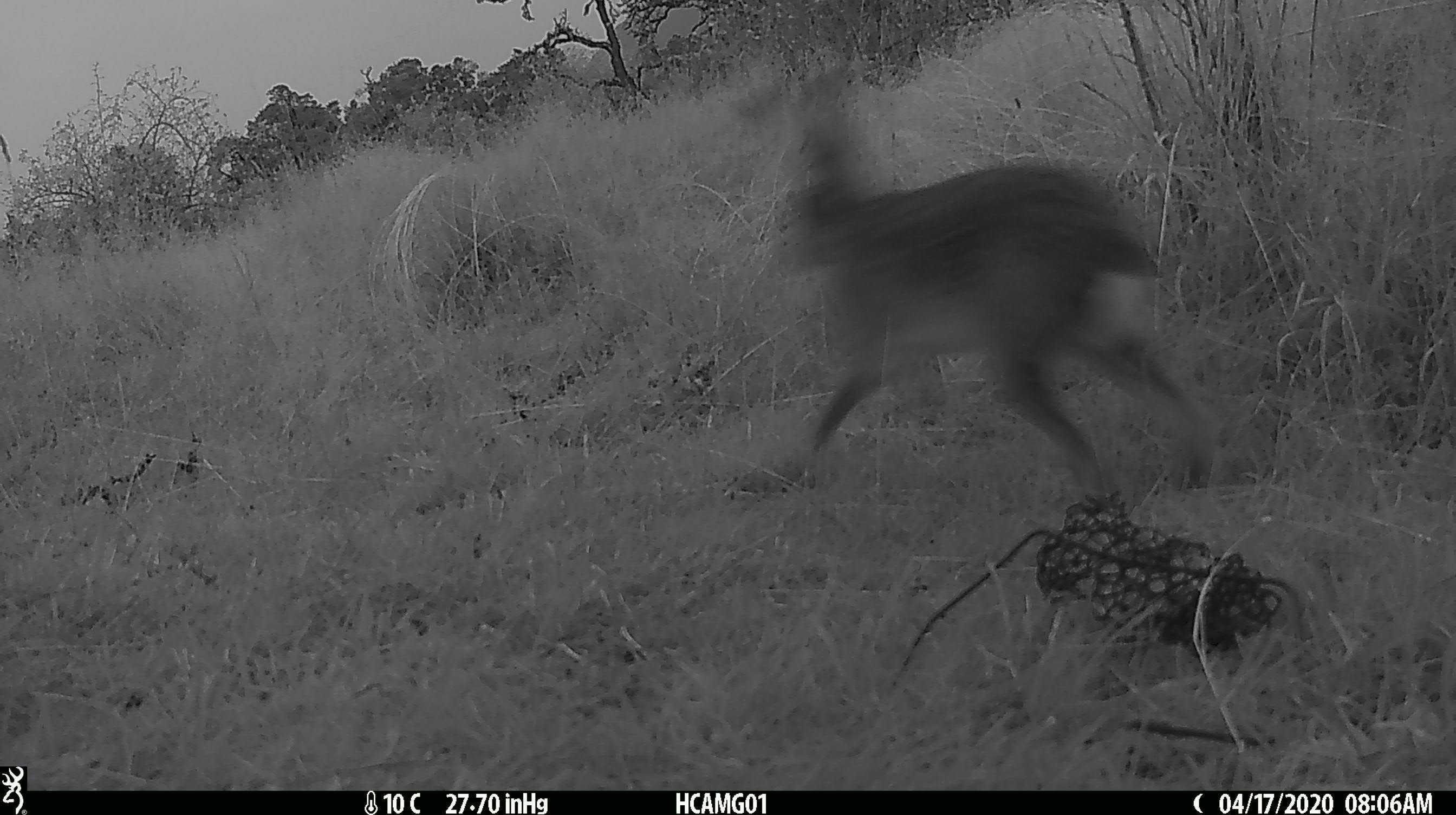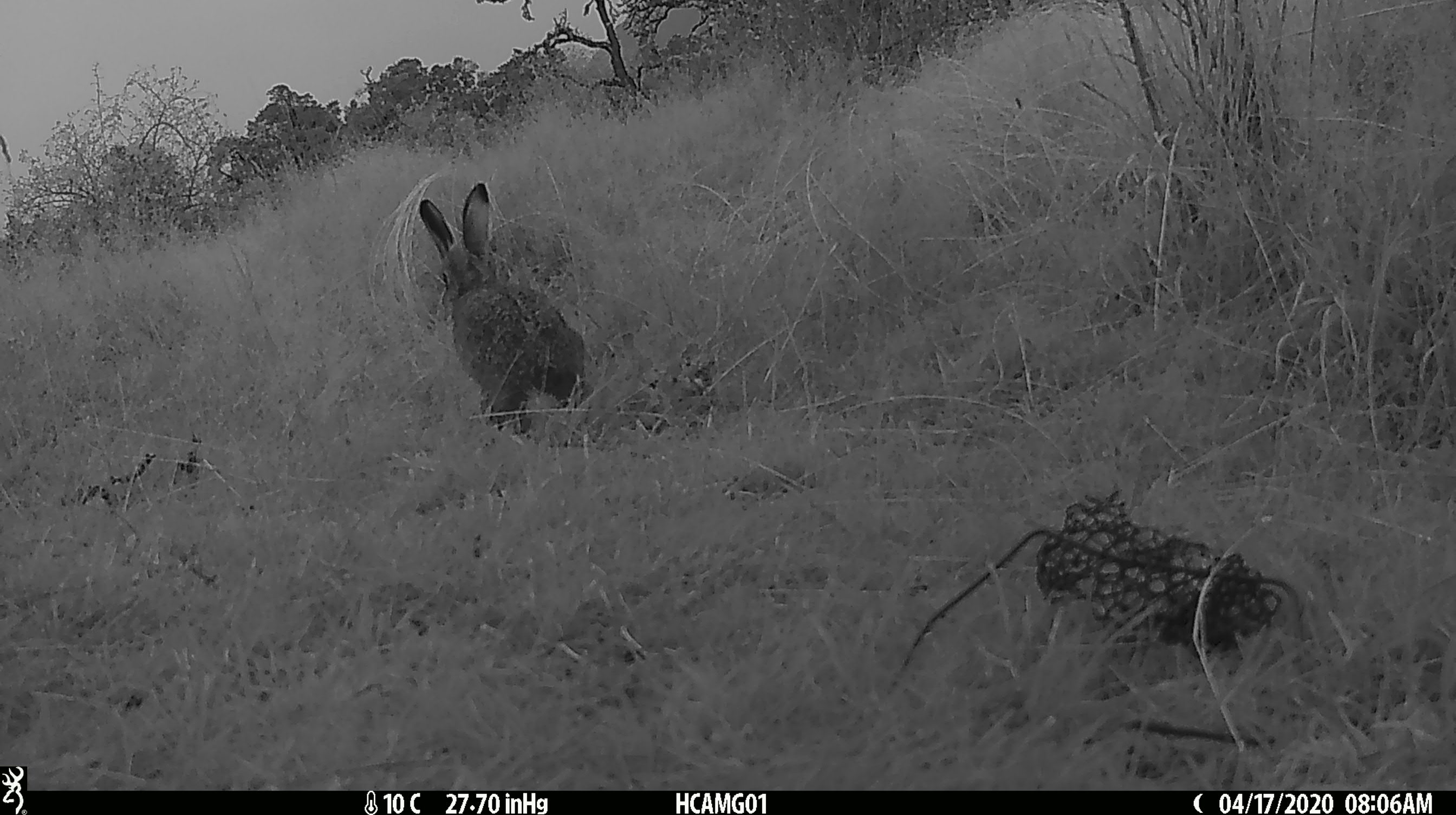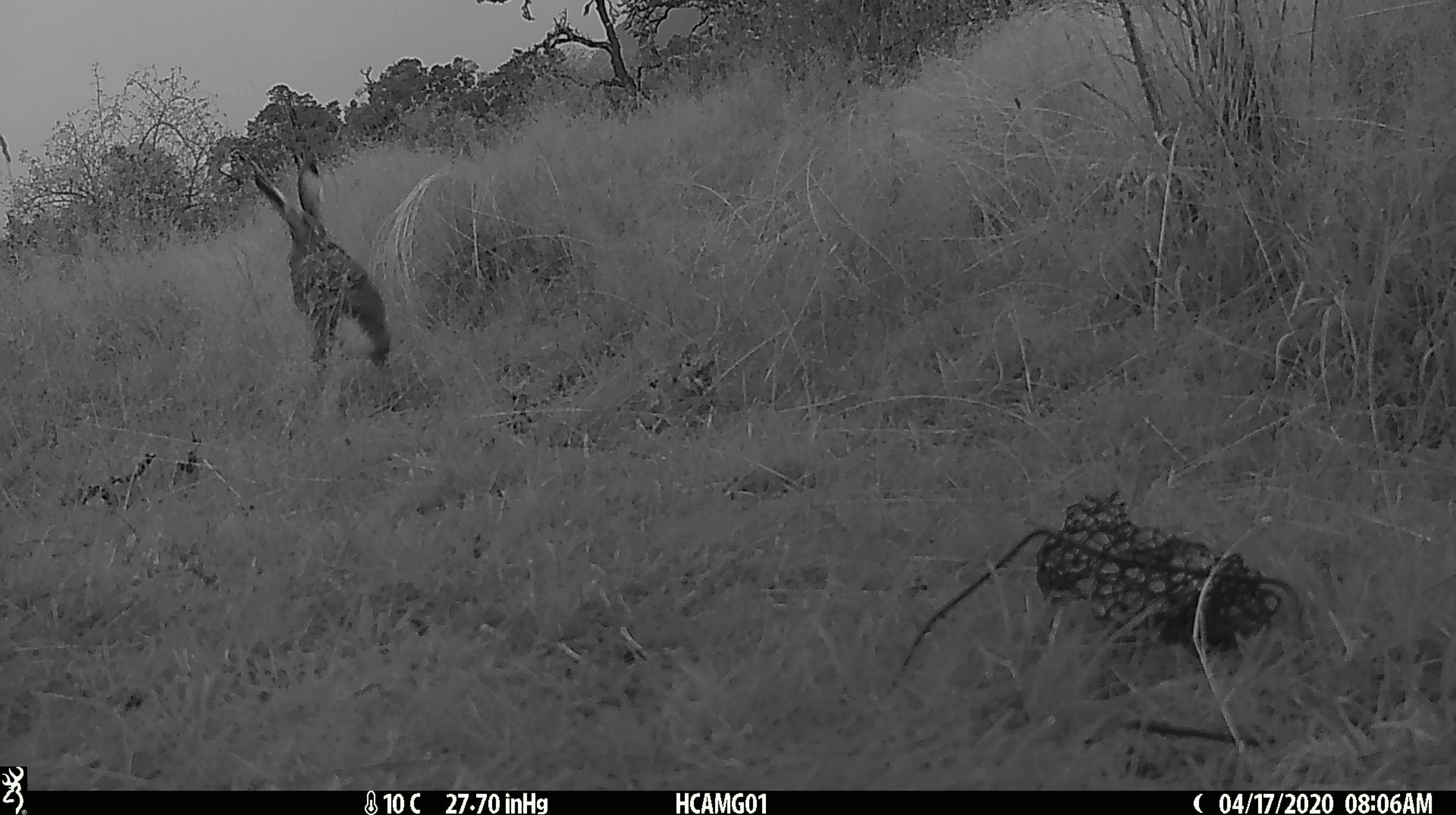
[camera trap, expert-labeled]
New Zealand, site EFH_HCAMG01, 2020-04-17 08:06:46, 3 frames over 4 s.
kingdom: Animalia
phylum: Chordata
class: Mammalia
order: Lagomorpha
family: Leporidae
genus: Lepus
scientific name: Lepus europaeus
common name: brown hare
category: hare